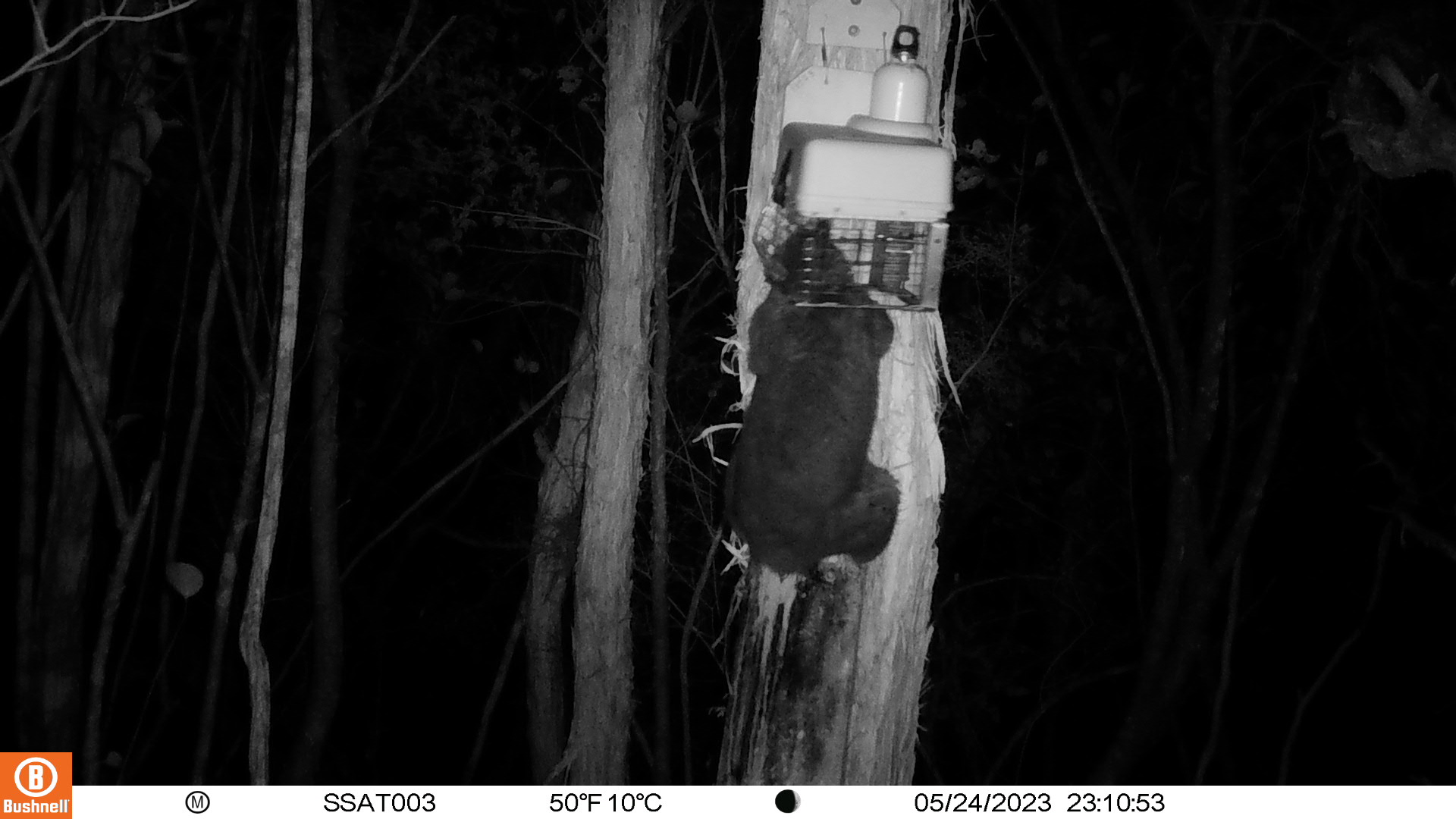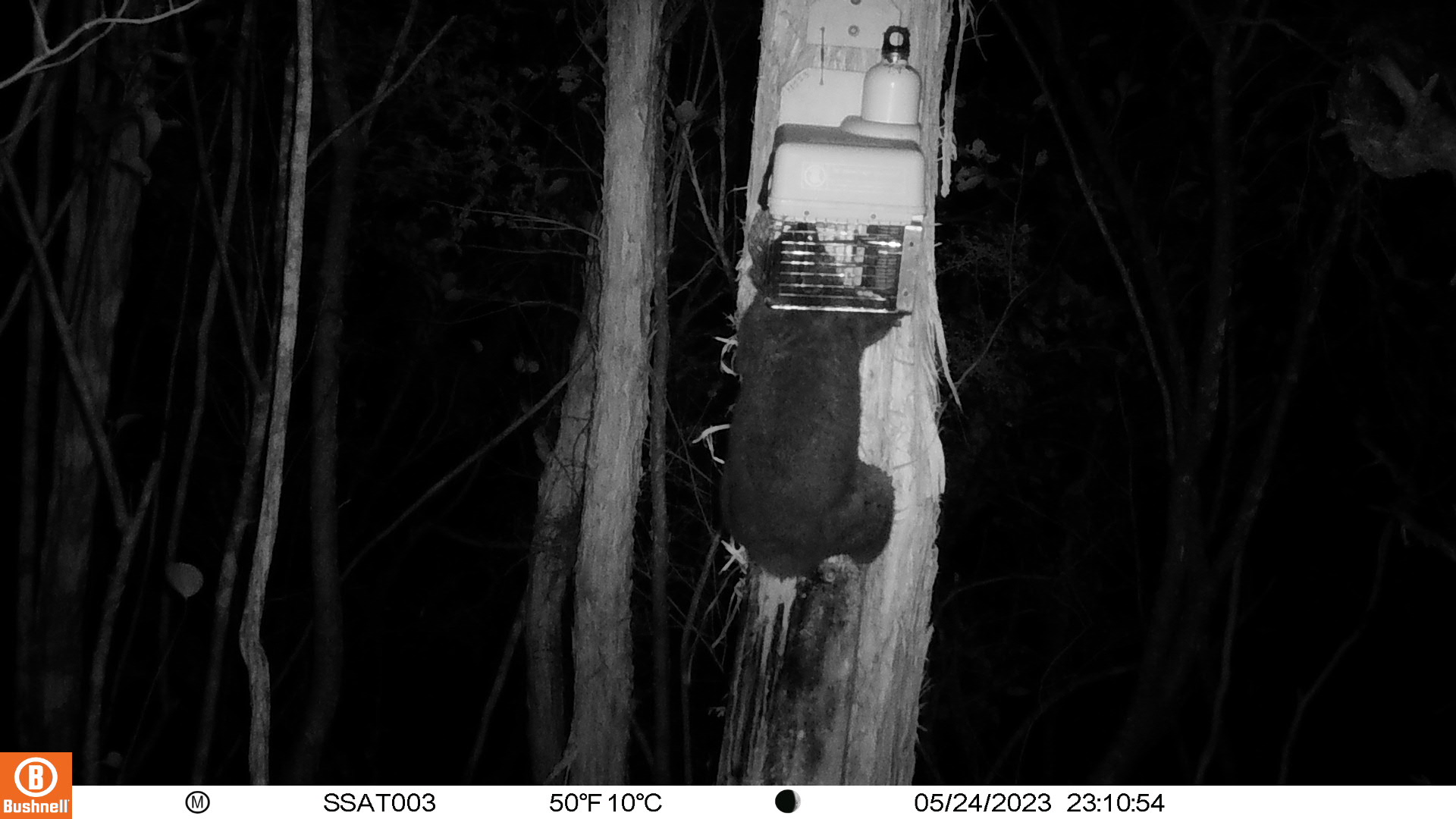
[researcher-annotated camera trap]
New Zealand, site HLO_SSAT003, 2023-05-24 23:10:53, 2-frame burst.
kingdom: Animalia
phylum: Chordata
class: Mammalia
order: Diprotodontia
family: Phalangeridae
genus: Trichosurus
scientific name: Trichosurus vulpecula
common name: common brushtail possum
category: possum